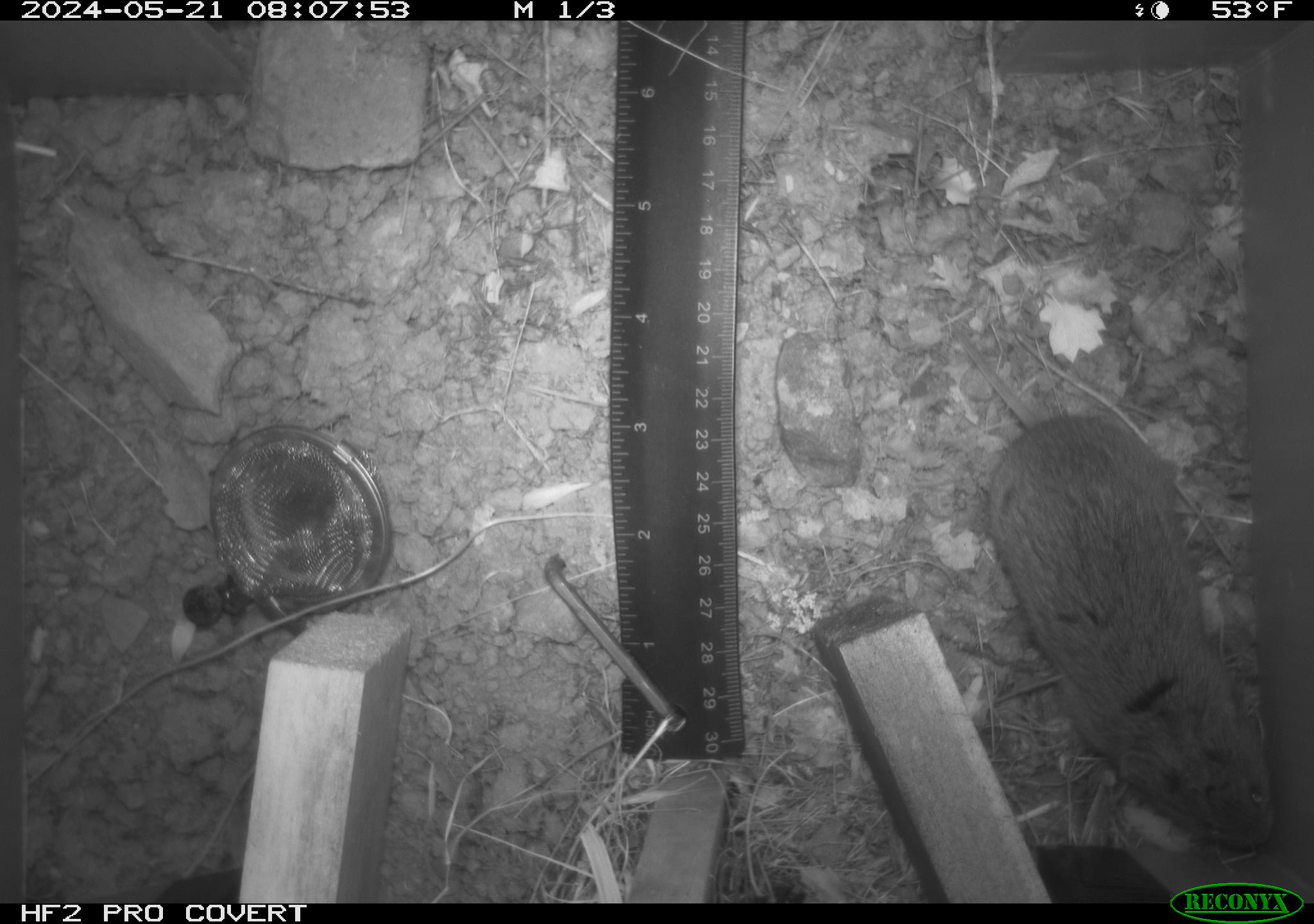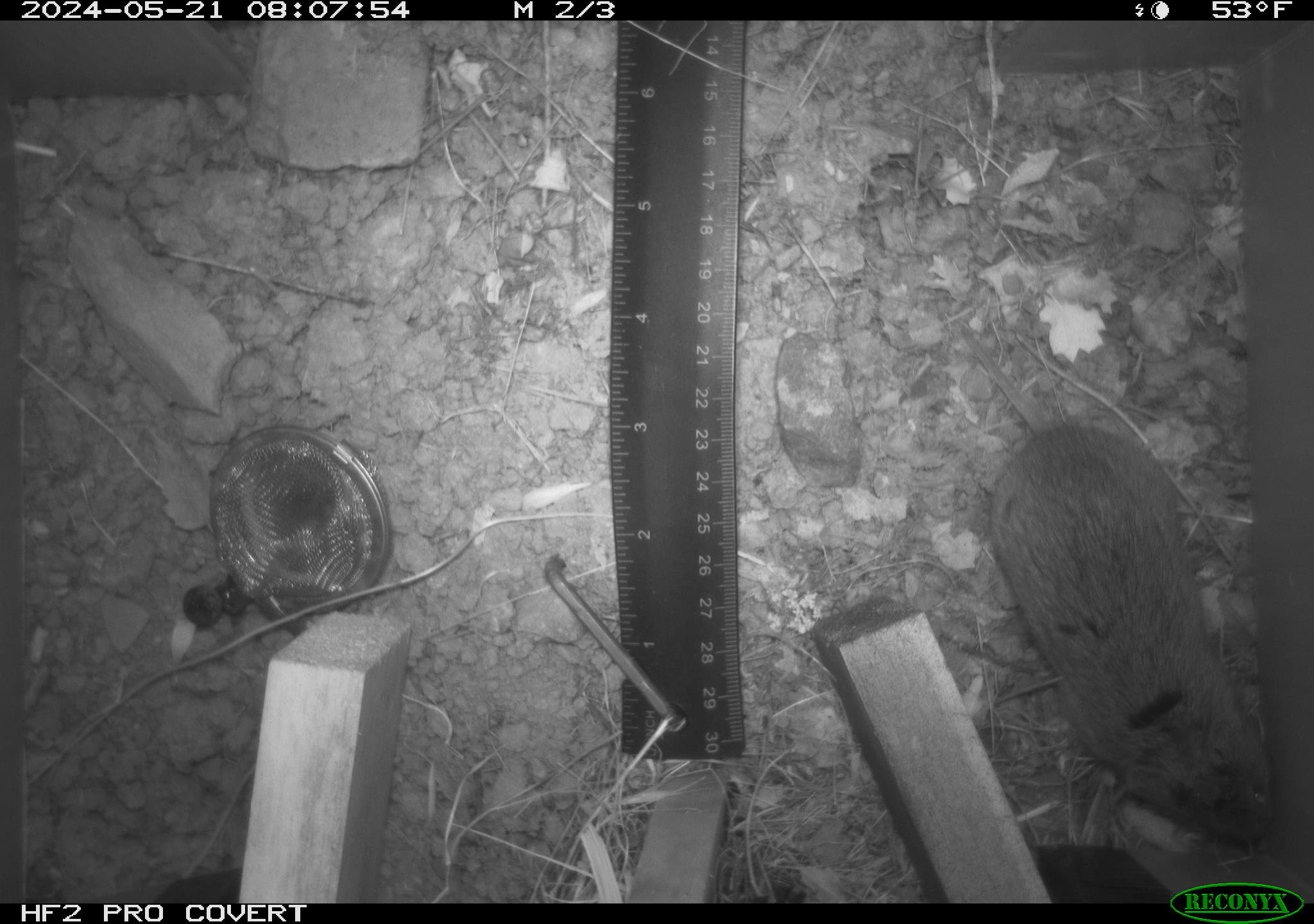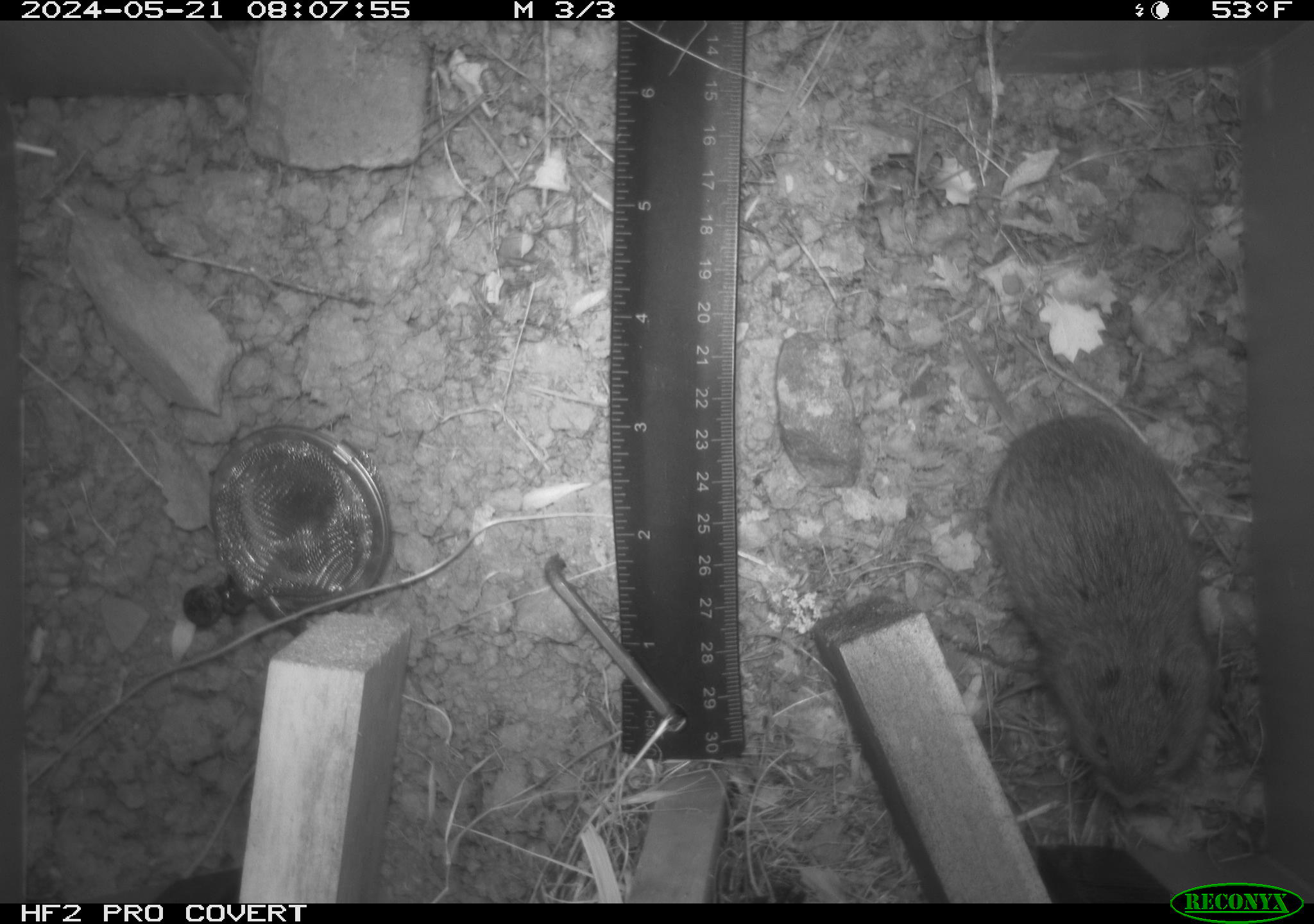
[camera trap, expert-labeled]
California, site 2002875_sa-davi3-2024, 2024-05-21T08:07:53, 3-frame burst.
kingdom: Animalia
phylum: Chordata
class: Mammalia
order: Rodentia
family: Cricetidae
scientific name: Arvicolinae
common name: voles, lemmings, and muskrats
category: arvicolinae subfamily